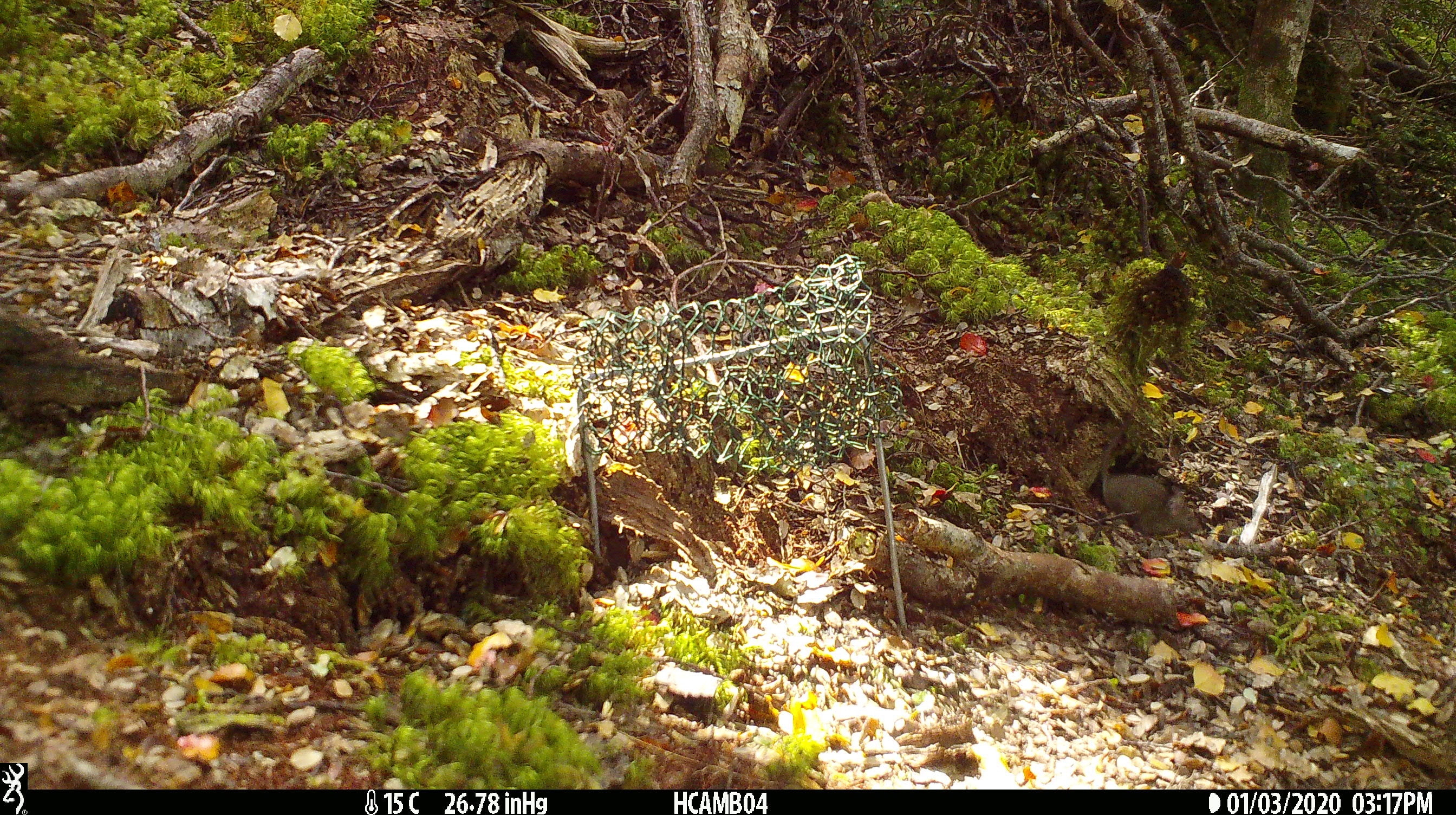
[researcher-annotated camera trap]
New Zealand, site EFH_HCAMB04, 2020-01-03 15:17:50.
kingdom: Animalia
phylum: Chordata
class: Mammalia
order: Rodentia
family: Muridae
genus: Mus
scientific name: Mus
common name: mouse